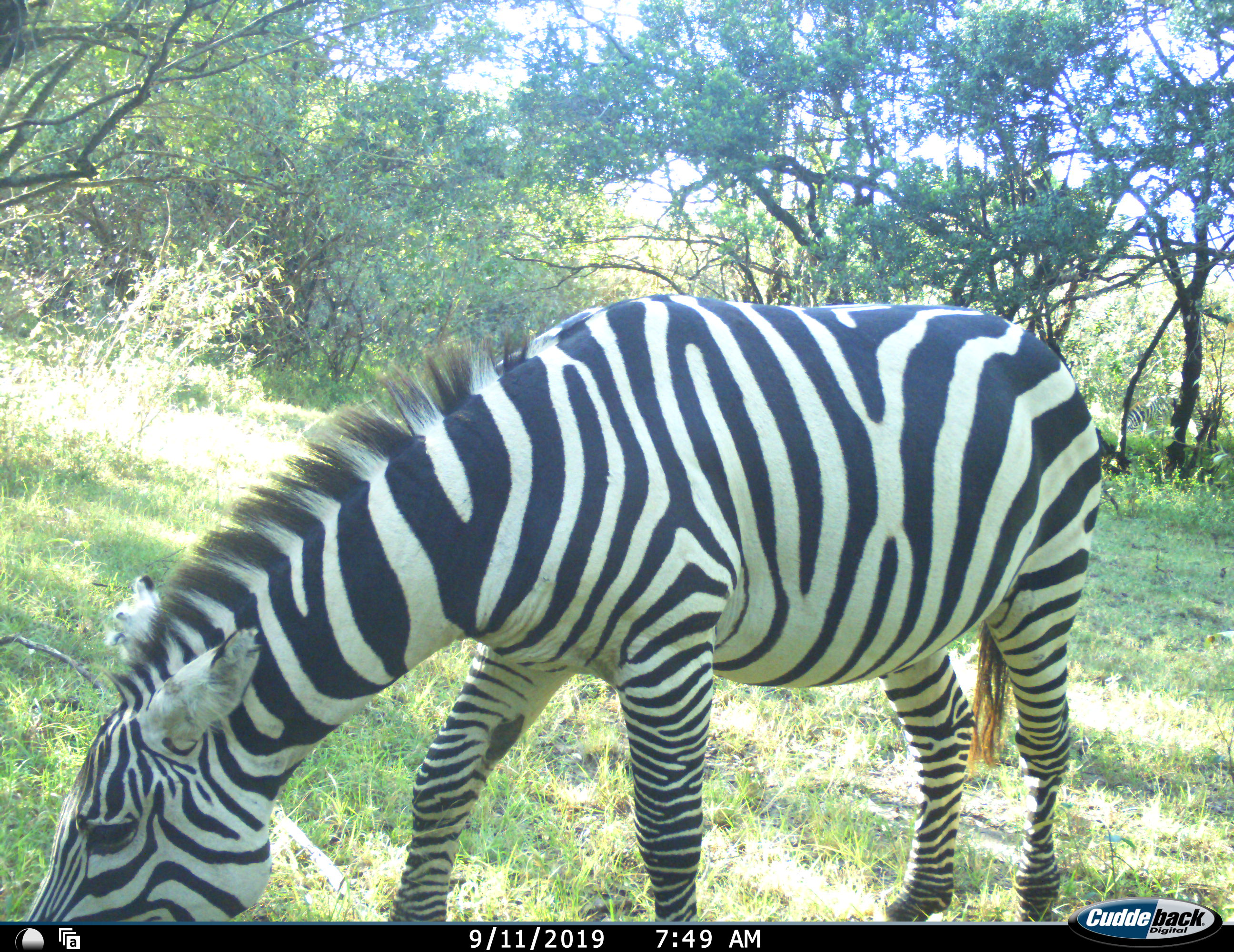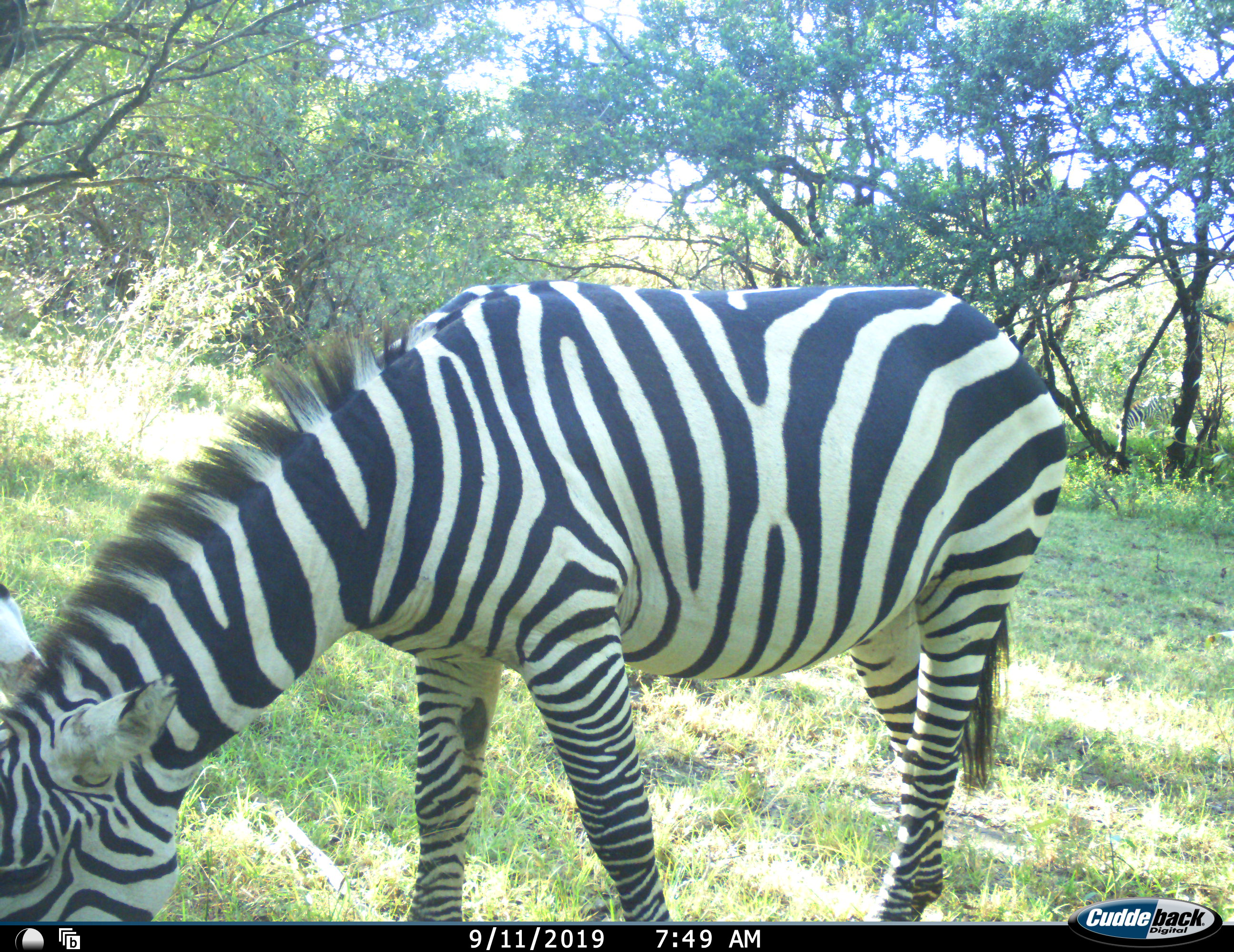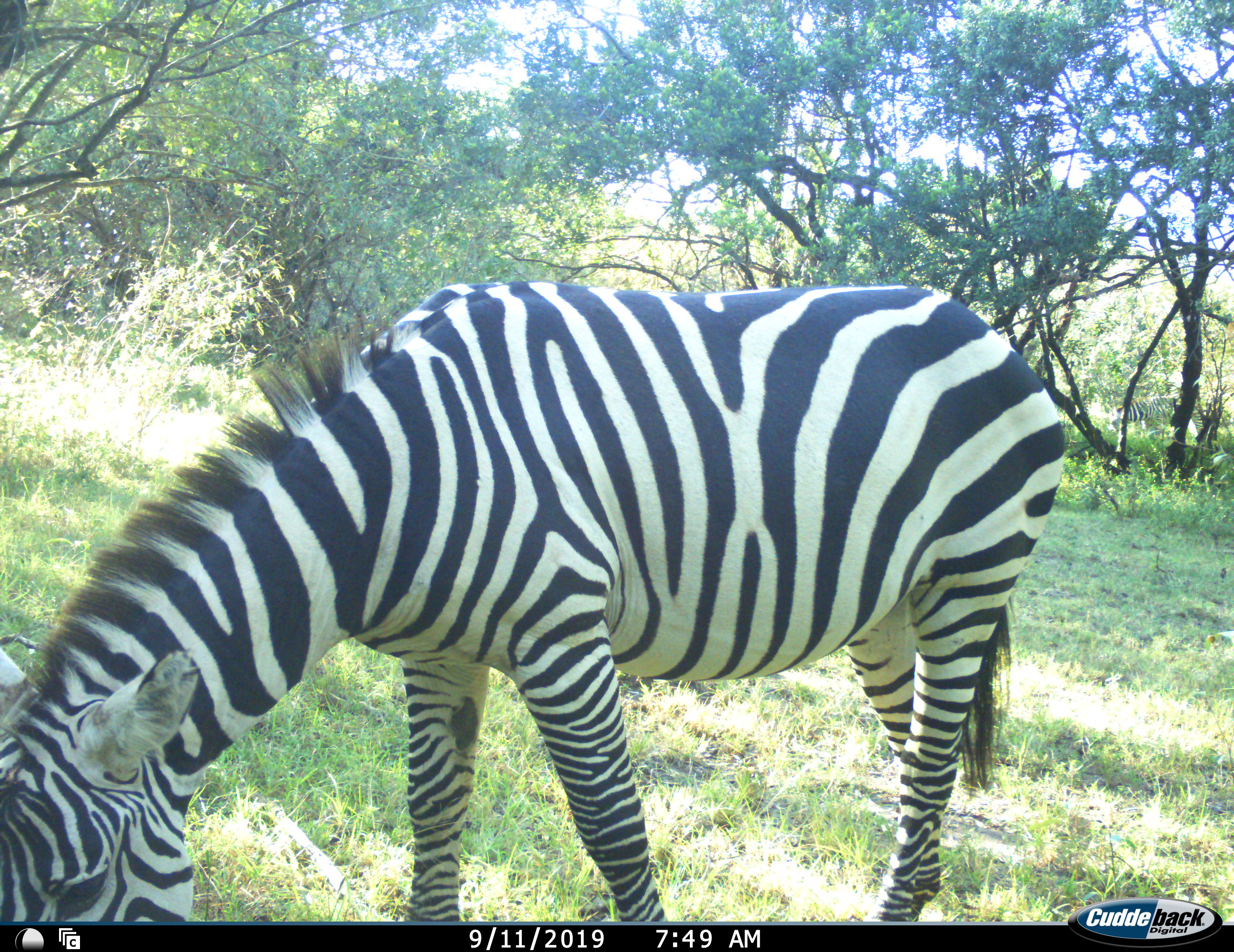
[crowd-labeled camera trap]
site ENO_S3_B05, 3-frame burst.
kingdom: Animalia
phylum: Chordata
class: Mammalia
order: Perissodactyla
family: Equidae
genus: Equus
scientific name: Equus quagga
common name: plains zebra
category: zebraplains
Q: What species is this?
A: Zebraplains (plains zebra) (Equus quagga).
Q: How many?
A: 1.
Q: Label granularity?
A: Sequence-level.